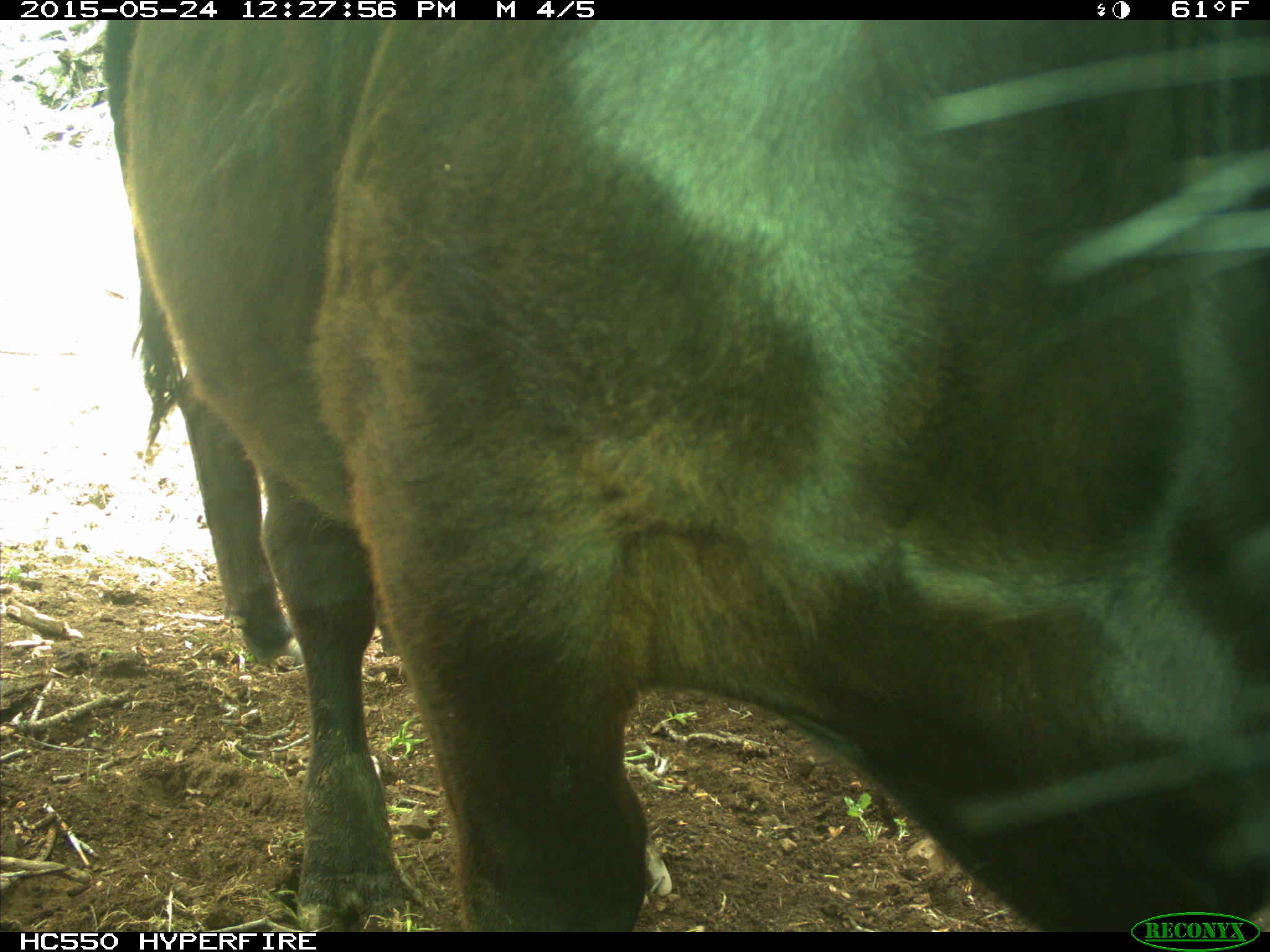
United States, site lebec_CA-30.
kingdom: Animalia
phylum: Chordata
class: Mammalia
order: Artiodactyla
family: Bovidae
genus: Bos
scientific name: Bos taurus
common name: domestic cow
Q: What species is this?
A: Bos taurus (domestic cow).